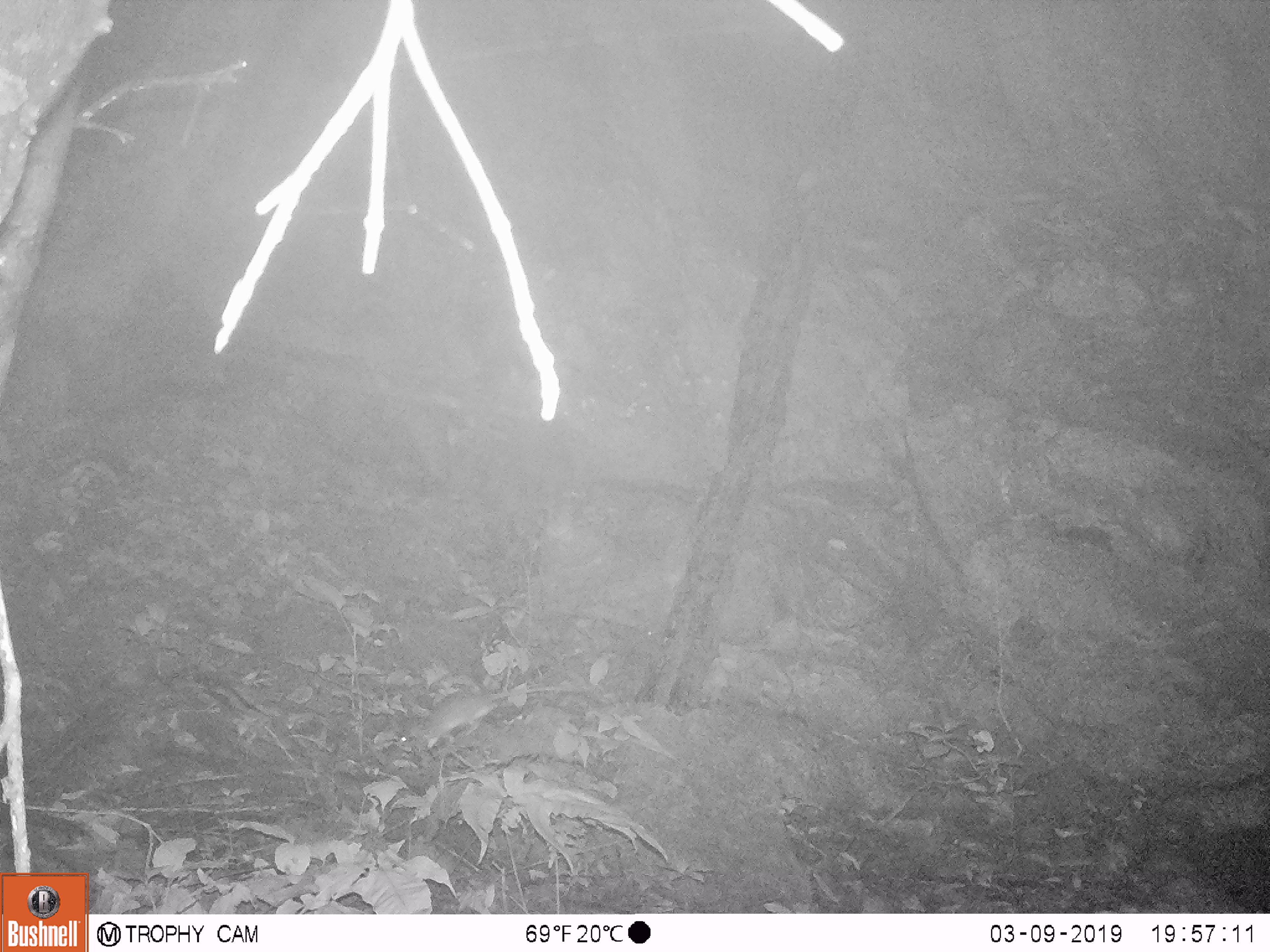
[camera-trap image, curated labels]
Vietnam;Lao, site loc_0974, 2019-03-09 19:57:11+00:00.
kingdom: Animalia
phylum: Chordata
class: Mammalia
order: Rodentia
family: Muridae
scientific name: Muridae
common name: old-world mice and rats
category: unidentified murid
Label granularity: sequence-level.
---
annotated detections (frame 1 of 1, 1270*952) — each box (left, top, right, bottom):
unidentified murid: (396, 685, 574, 753)